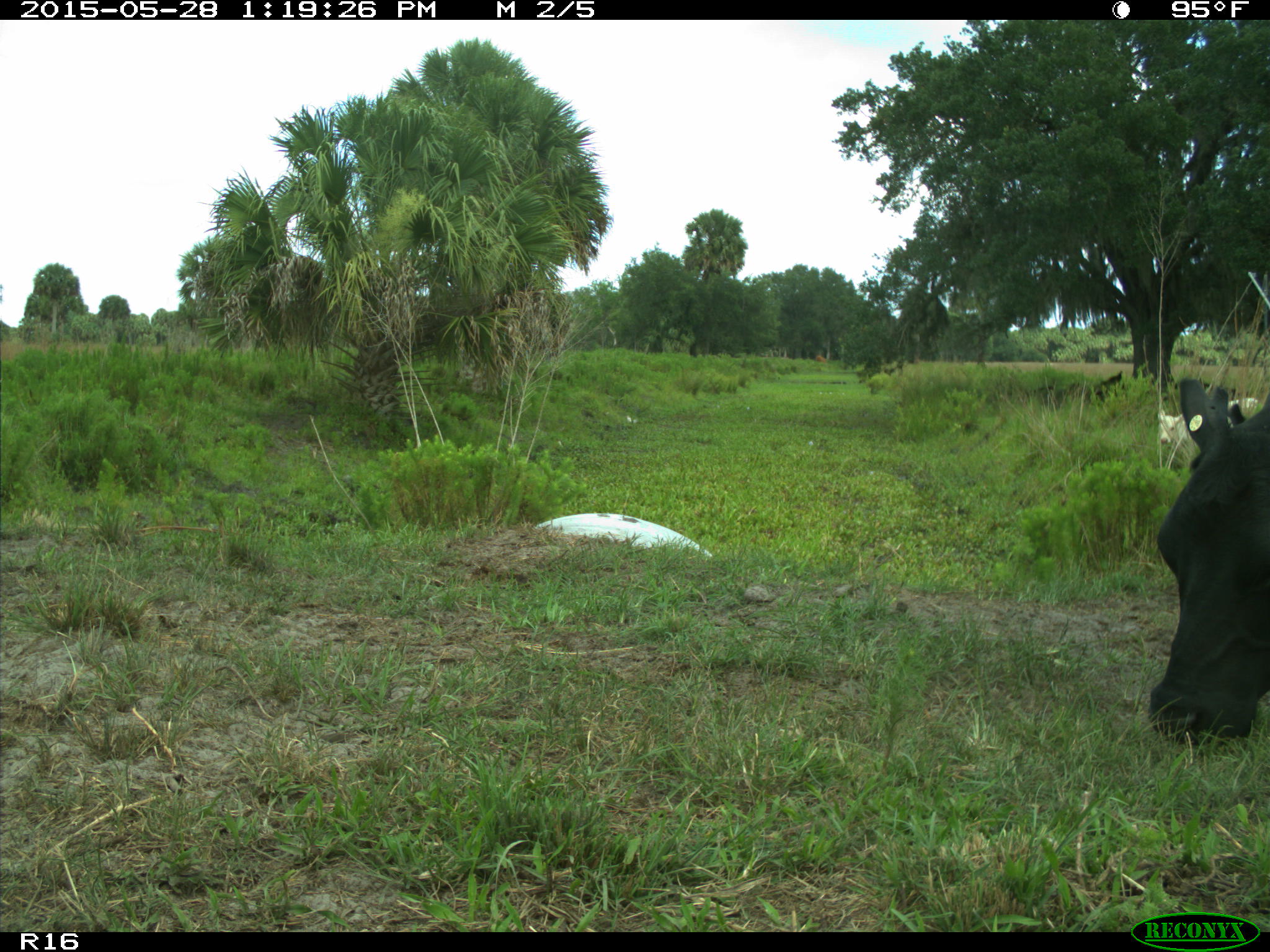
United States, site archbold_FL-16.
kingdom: Animalia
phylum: Chordata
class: Mammalia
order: Artiodactyla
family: Bovidae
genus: Bos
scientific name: Bos taurus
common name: domestic cow